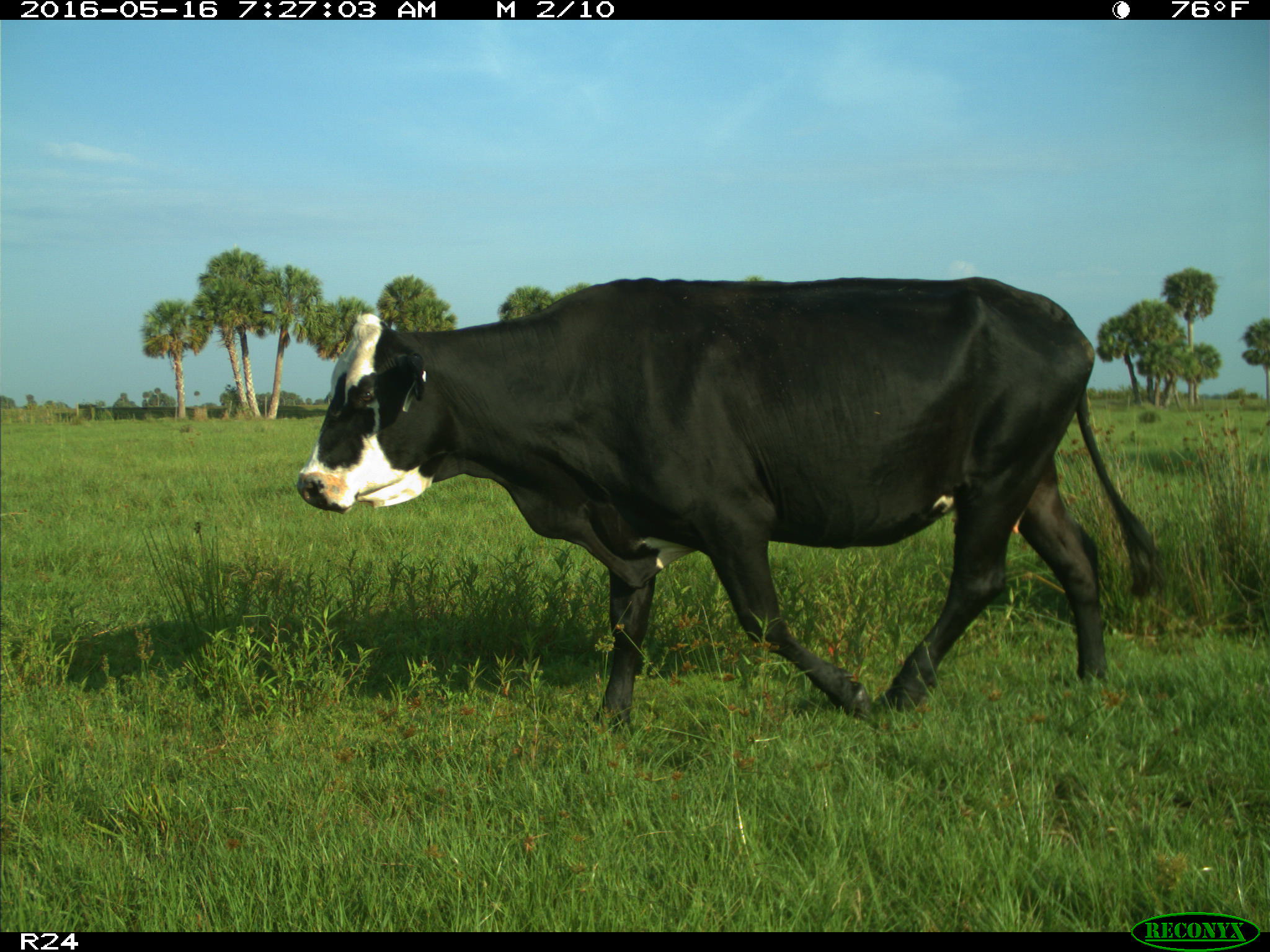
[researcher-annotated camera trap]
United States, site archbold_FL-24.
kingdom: Animalia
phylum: Chordata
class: Mammalia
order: Artiodactyla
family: Bovidae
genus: Bos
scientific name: Bos taurus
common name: domestic cow